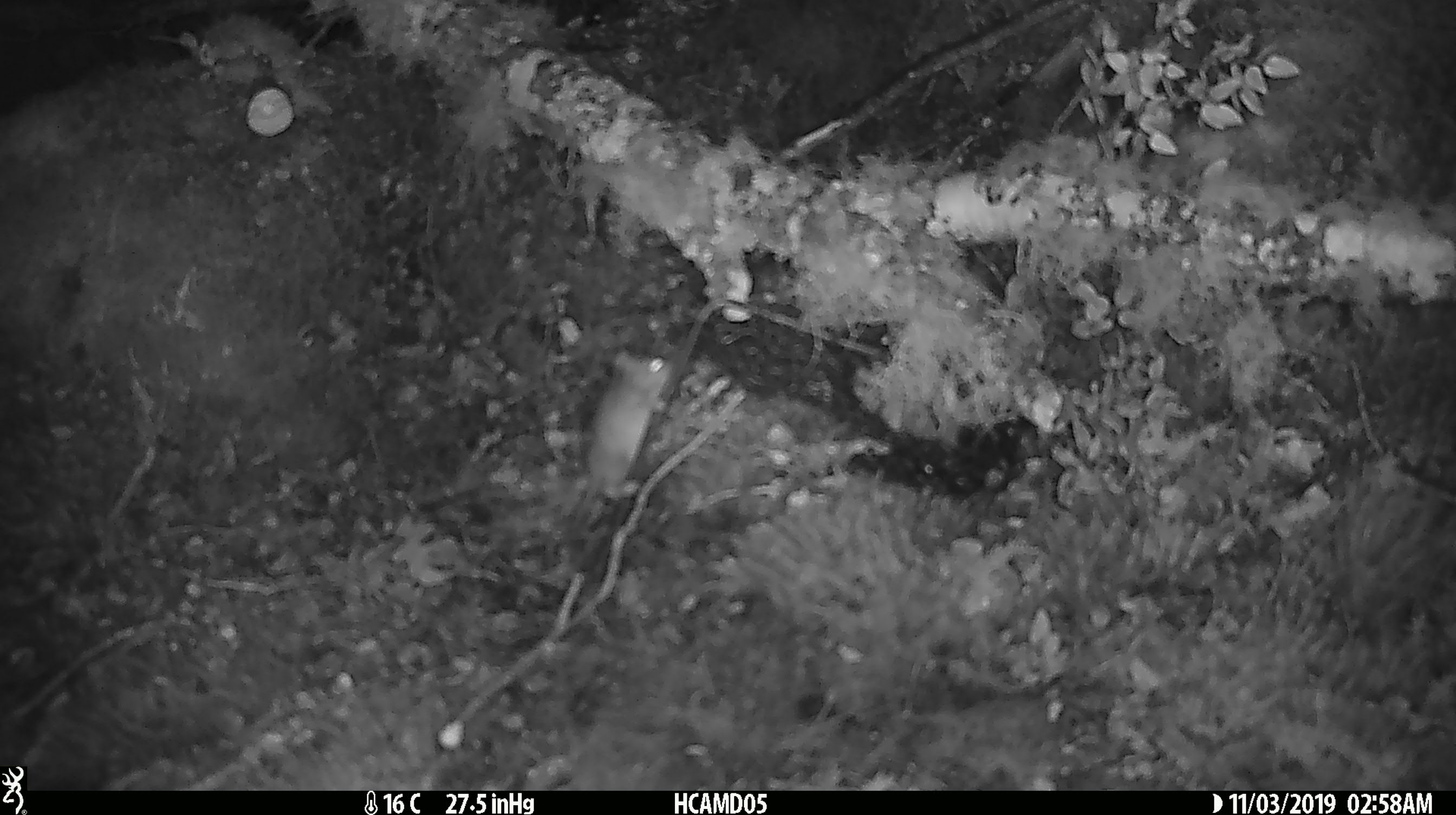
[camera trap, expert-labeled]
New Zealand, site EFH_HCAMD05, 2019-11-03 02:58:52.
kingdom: Animalia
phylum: Chordata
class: Mammalia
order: Rodentia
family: Muridae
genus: Mus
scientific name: Mus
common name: mouse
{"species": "mouse (Mus)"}